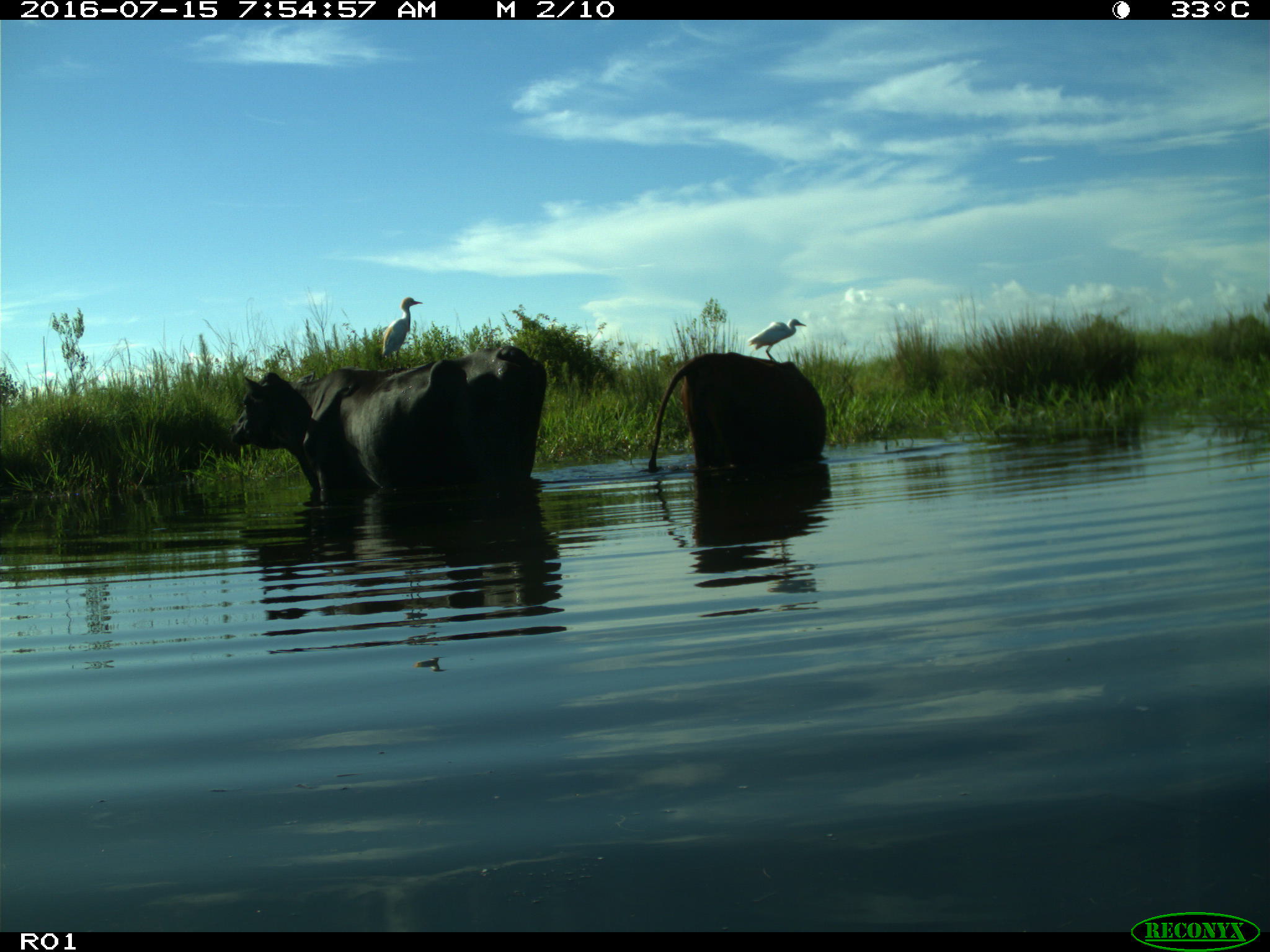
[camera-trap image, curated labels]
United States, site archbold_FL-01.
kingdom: Animalia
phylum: Chordata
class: Mammalia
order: Artiodactyla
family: Bovidae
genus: Bos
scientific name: Bos taurus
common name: domestic cow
Bos taurus (domestic cow).